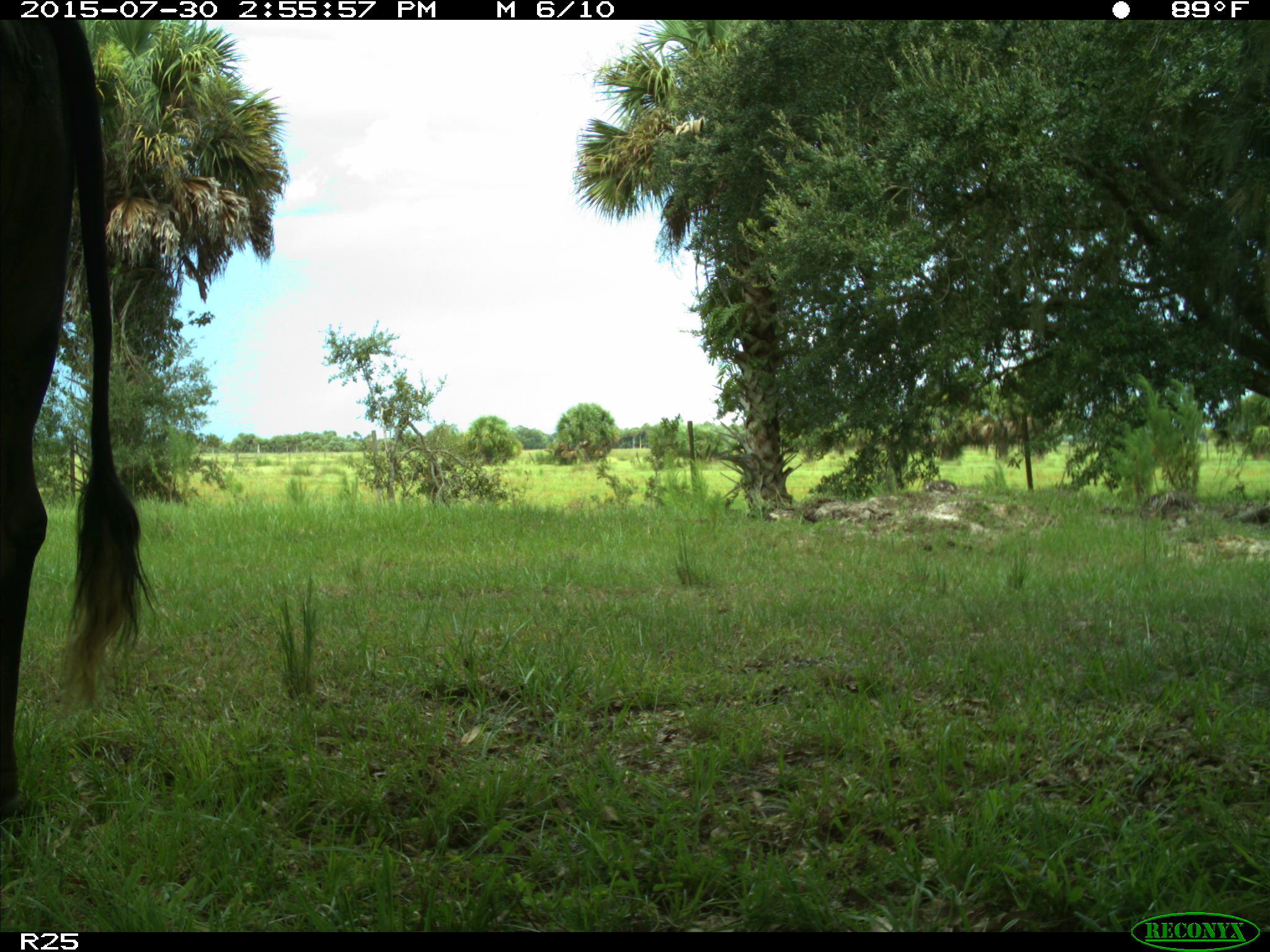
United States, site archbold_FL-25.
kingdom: Animalia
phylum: Chordata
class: Mammalia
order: Artiodactyla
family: Bovidae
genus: Bos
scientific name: Bos taurus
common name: domestic cow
Bos taurus (domestic cow).